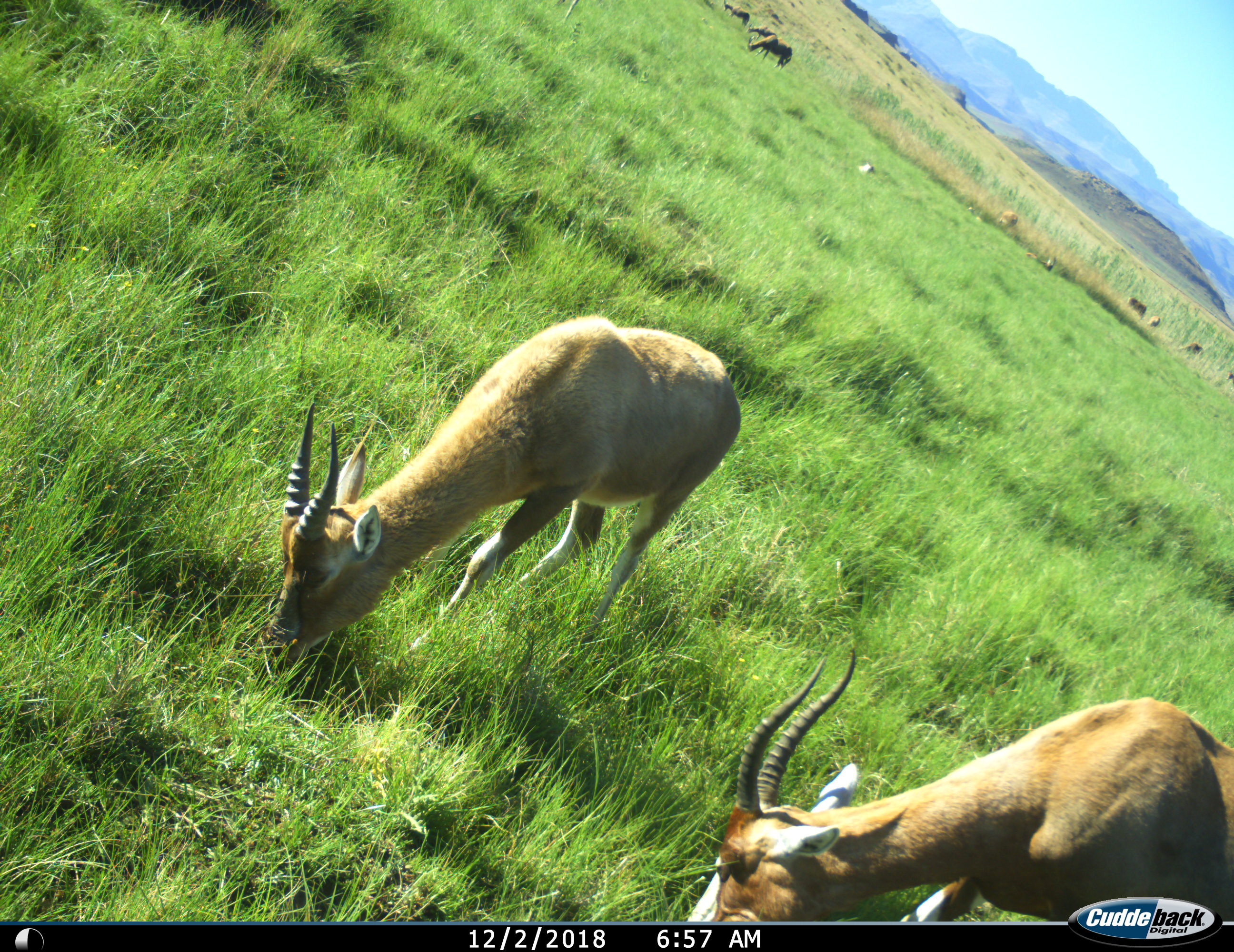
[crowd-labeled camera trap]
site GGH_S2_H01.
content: unidentified animal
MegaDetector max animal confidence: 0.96